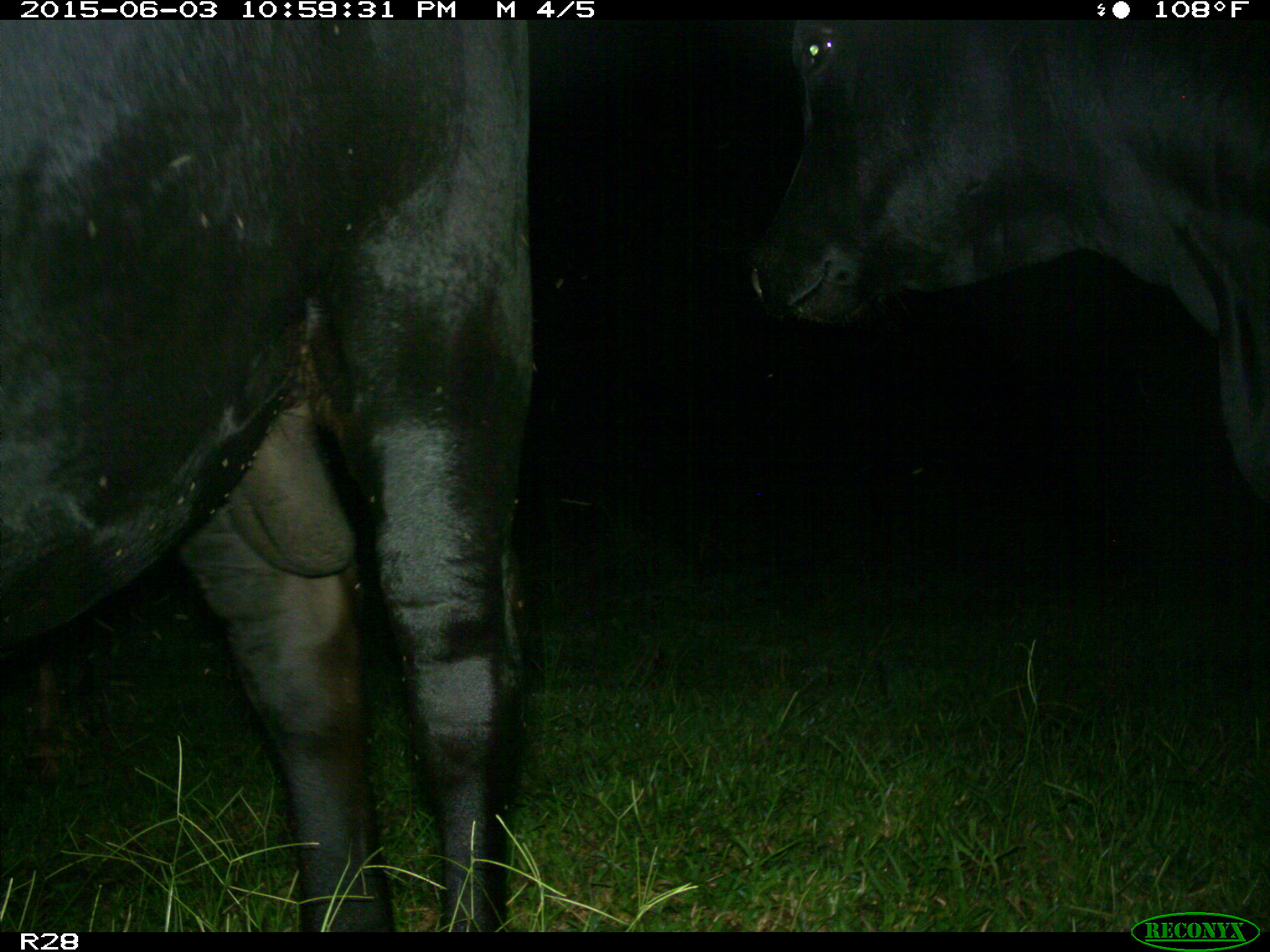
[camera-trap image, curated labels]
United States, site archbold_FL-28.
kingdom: Animalia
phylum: Chordata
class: Mammalia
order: Artiodactyla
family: Bovidae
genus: Bos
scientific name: Bos taurus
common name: domestic cow